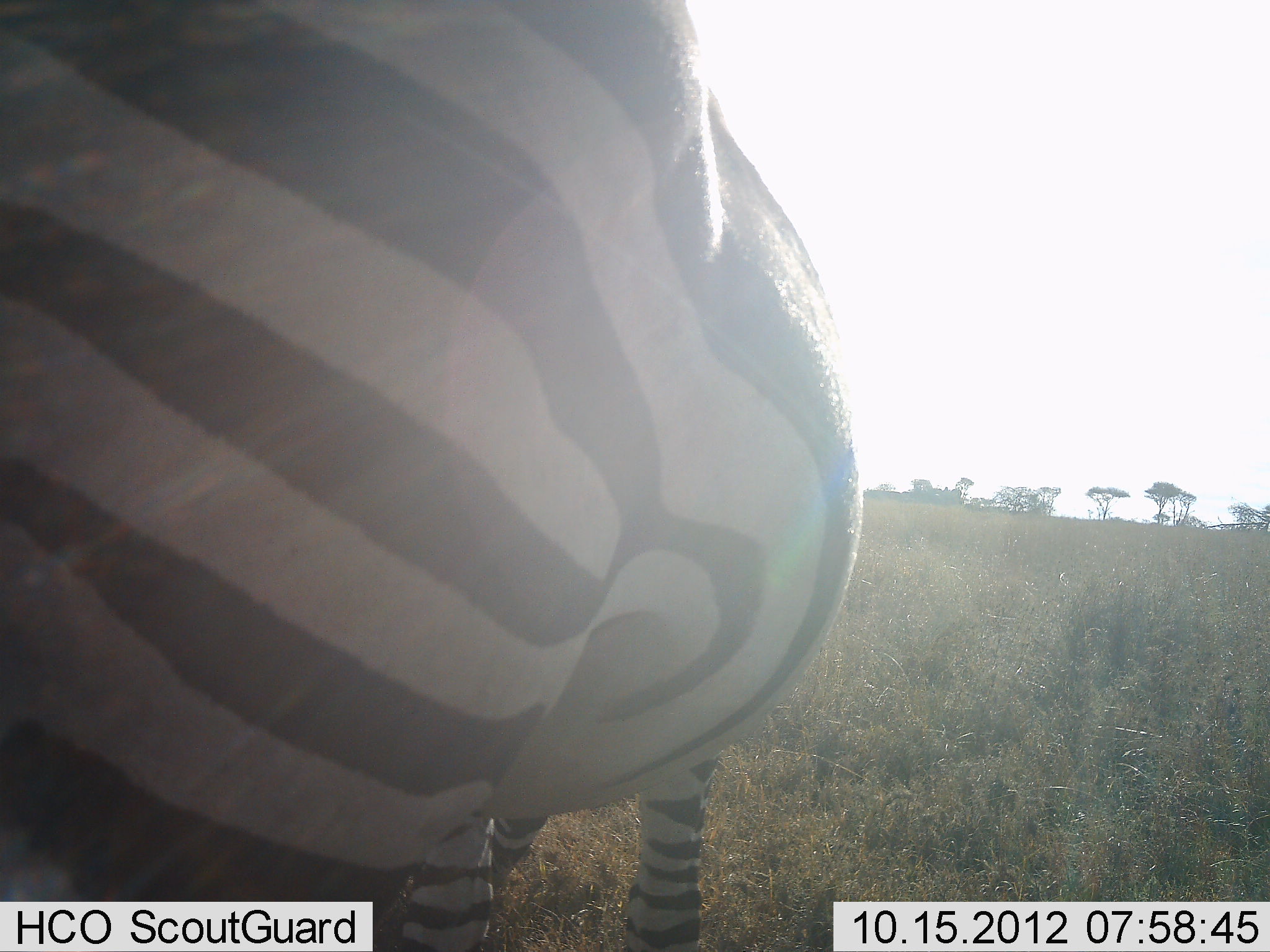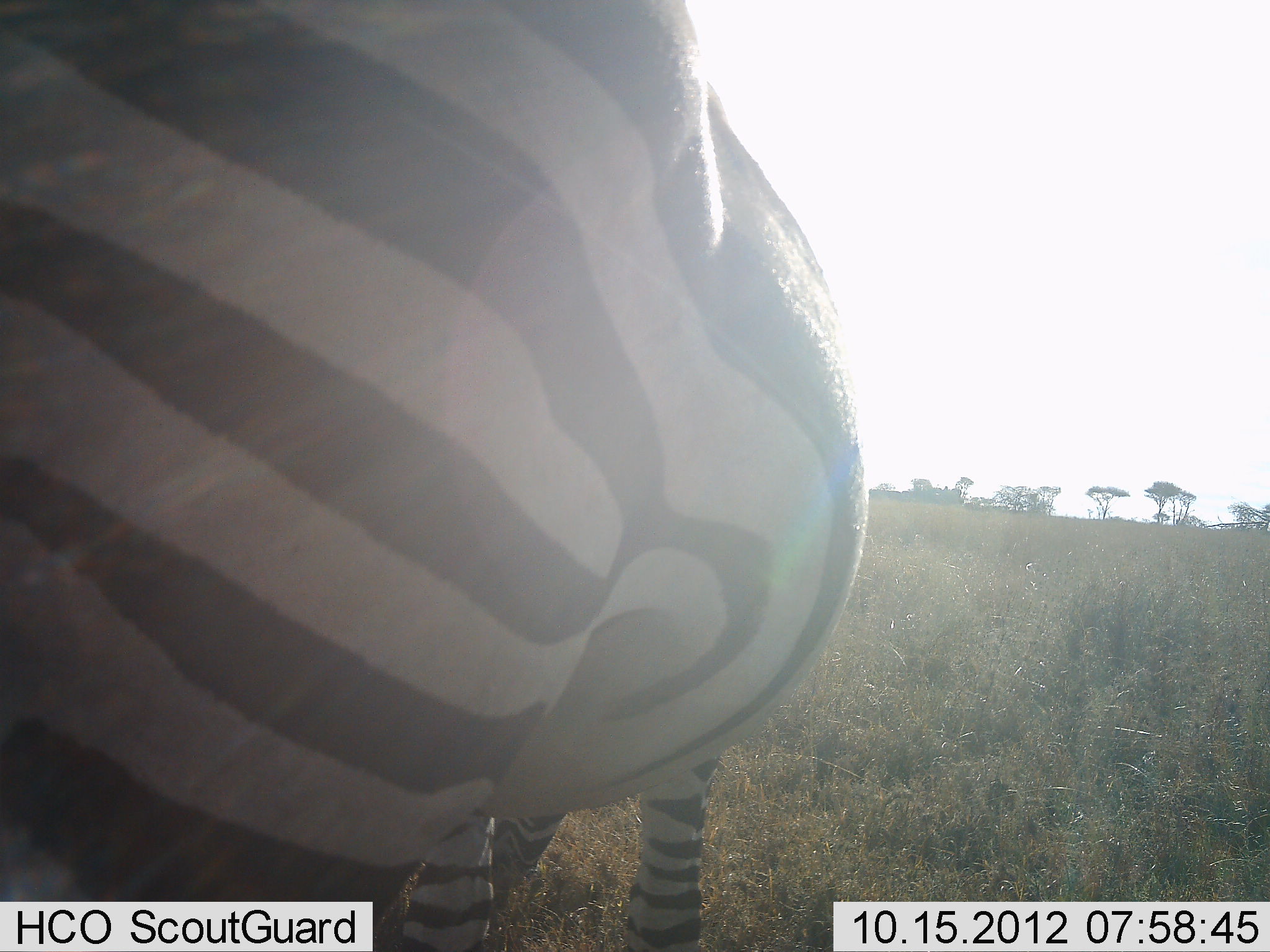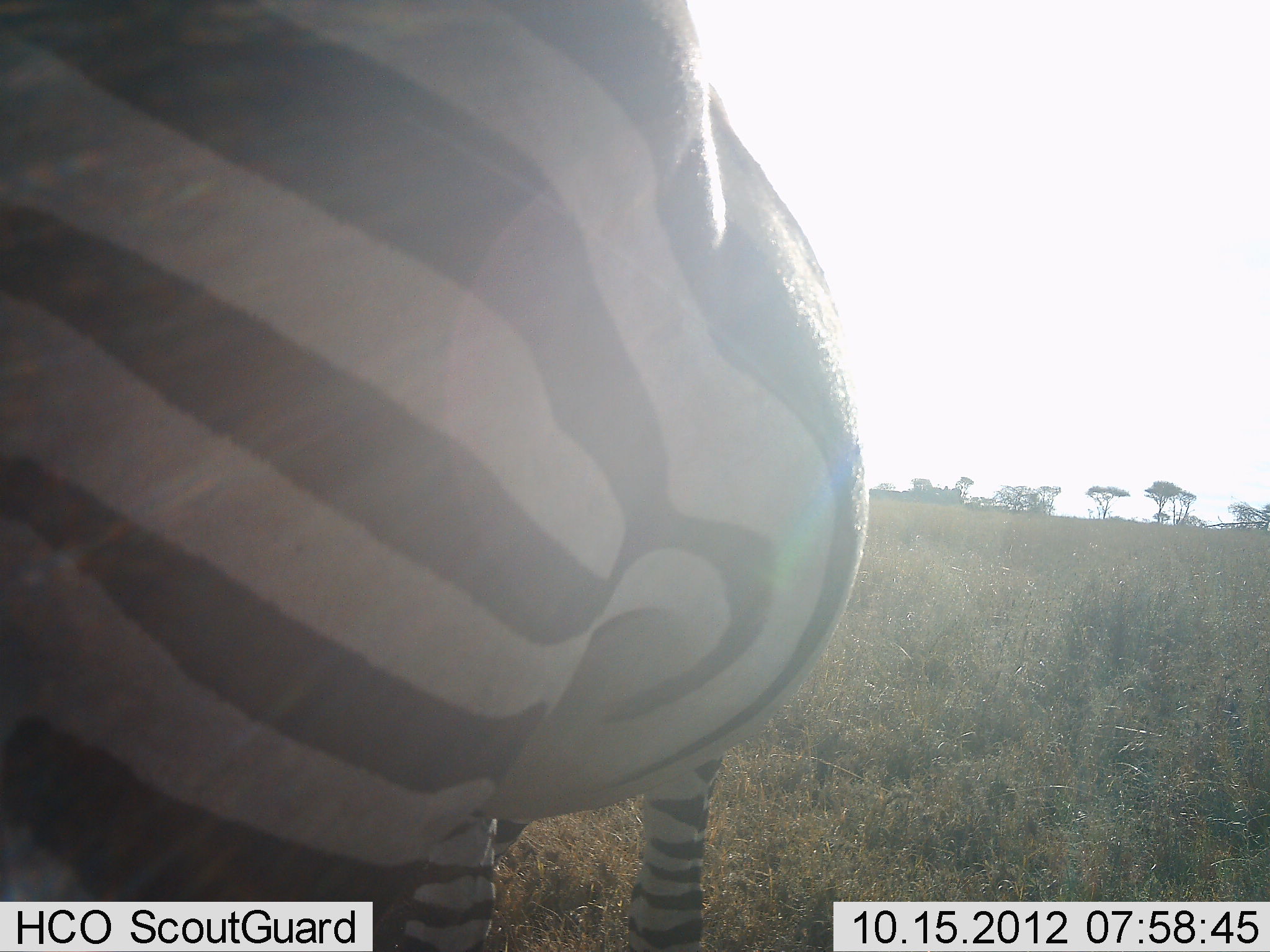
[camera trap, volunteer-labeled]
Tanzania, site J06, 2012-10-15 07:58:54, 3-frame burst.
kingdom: Animalia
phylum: Chordata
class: Mammalia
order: Perissodactyla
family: Equidae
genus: Equus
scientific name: Equus quagga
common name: plains zebra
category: zebra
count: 1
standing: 90%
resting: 0%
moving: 0%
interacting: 0%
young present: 0%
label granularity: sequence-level